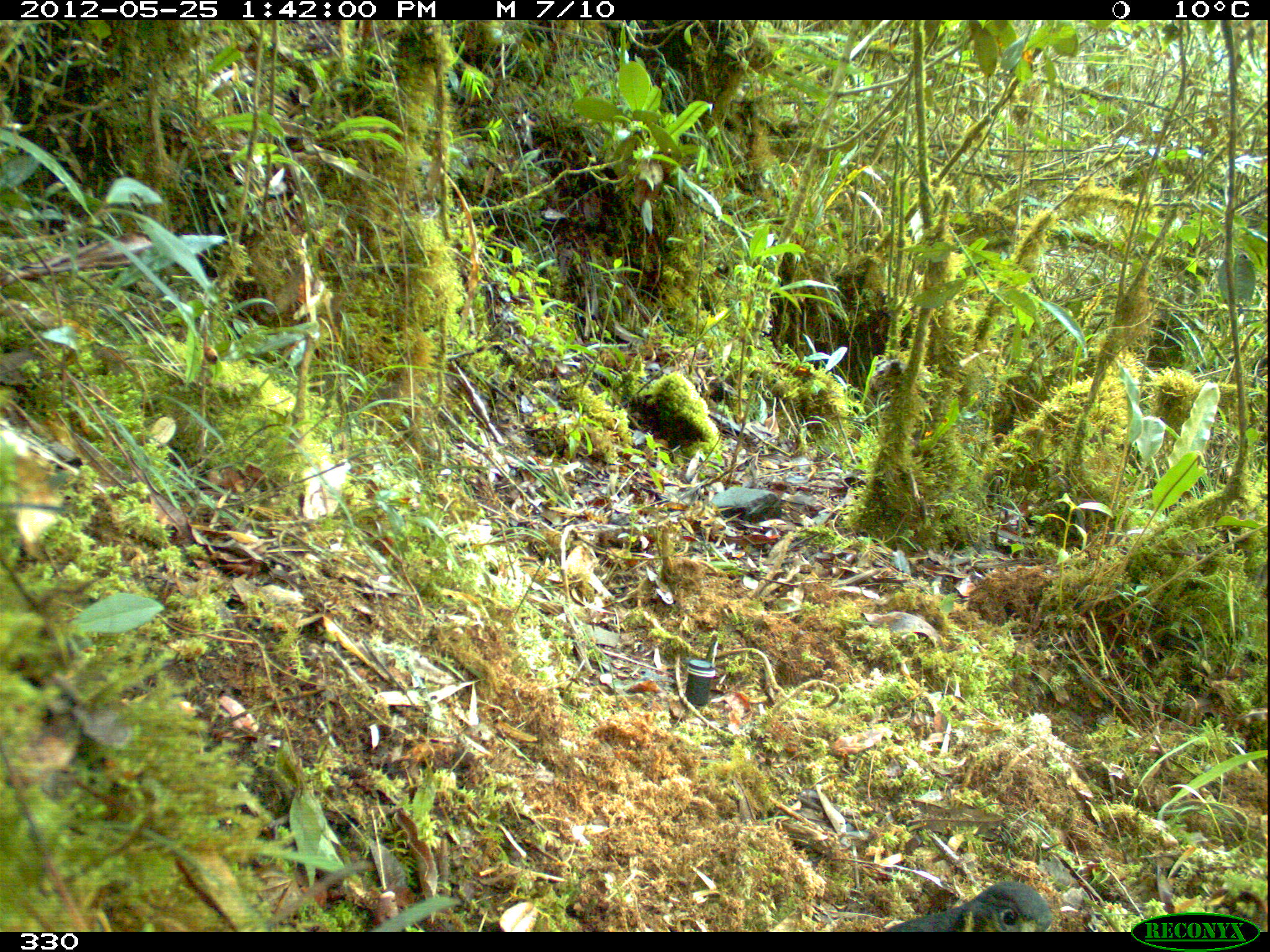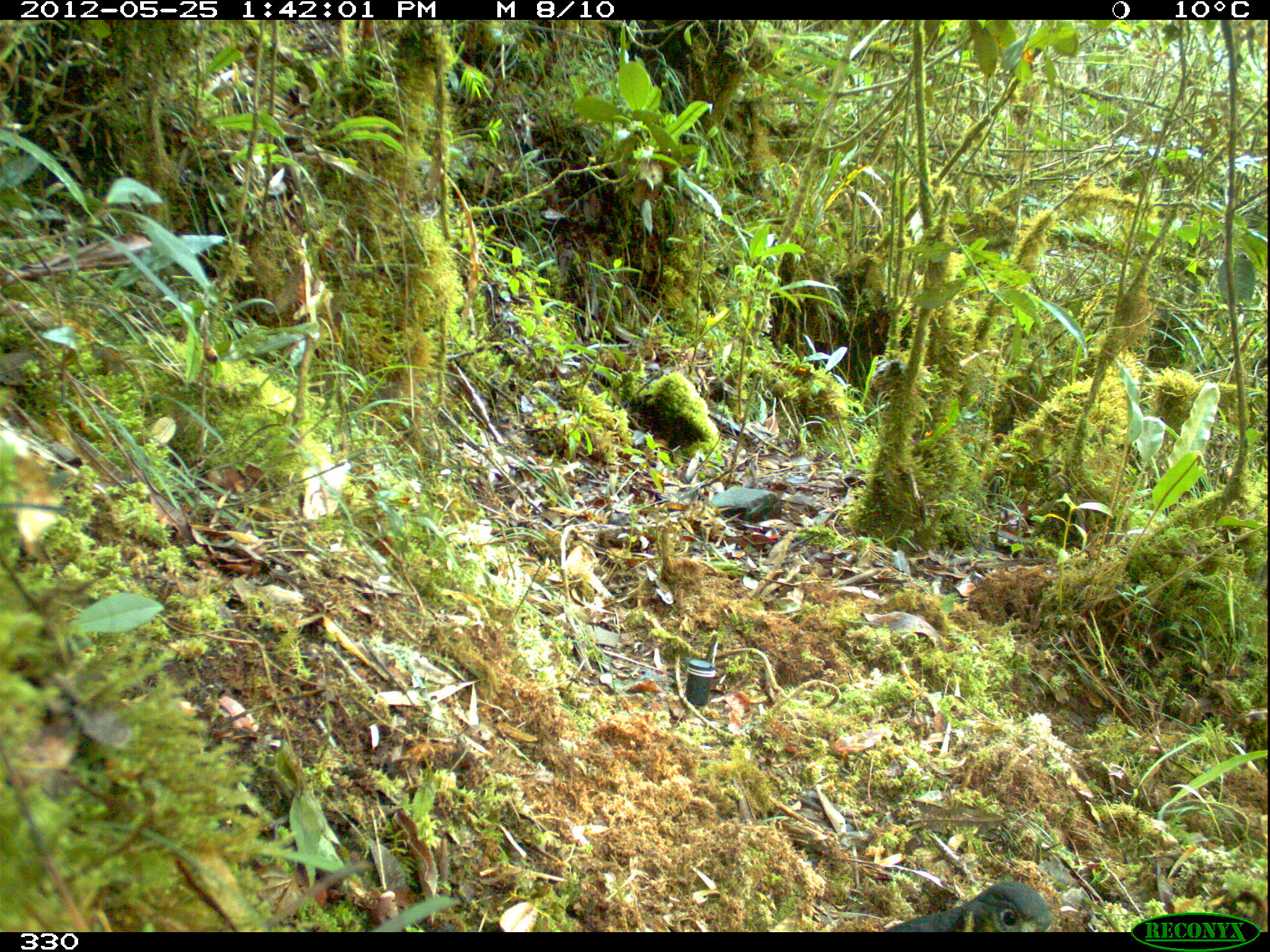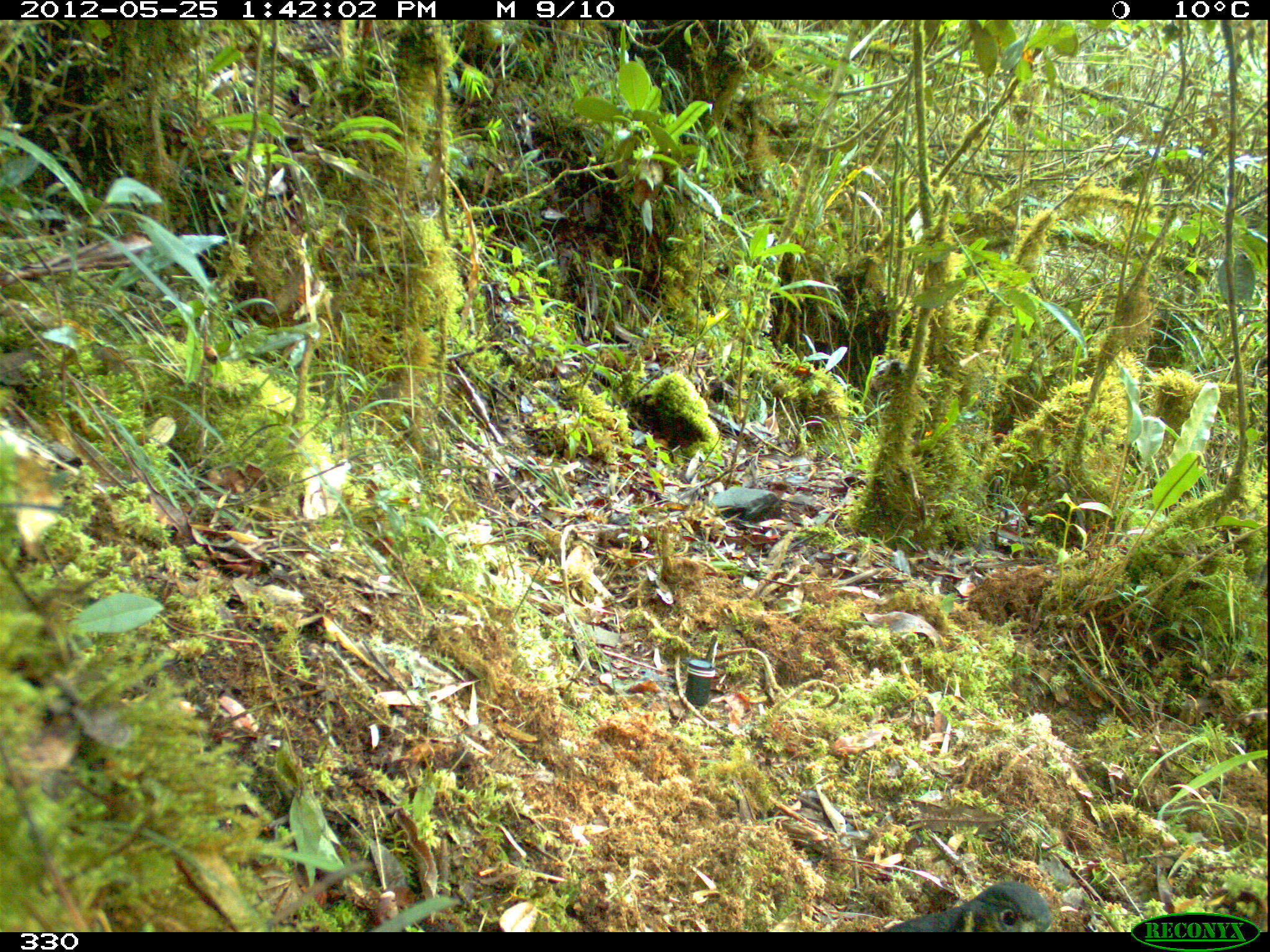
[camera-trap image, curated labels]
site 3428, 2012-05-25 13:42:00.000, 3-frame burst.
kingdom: Animalia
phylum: Chordata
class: Aves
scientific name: Aves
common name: bird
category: unknown bird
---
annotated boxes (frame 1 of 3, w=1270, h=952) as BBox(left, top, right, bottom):
unknown bird: BBox(882, 881, 1053, 932)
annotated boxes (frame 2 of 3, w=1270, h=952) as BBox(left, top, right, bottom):
unknown bird: BBox(884, 880, 1053, 932)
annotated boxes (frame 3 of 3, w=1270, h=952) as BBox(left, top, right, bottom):
unknown bird: BBox(883, 879, 1052, 932)